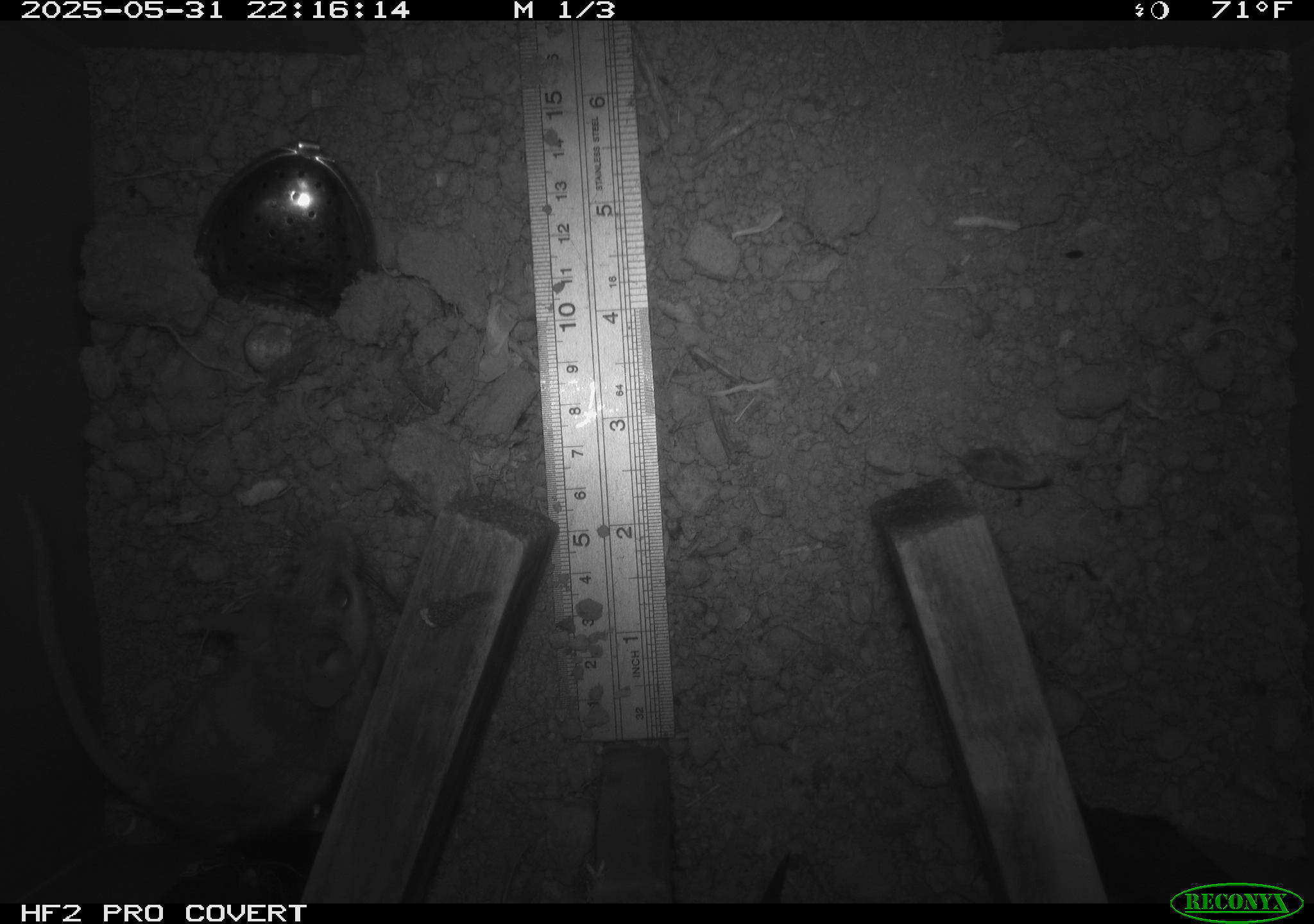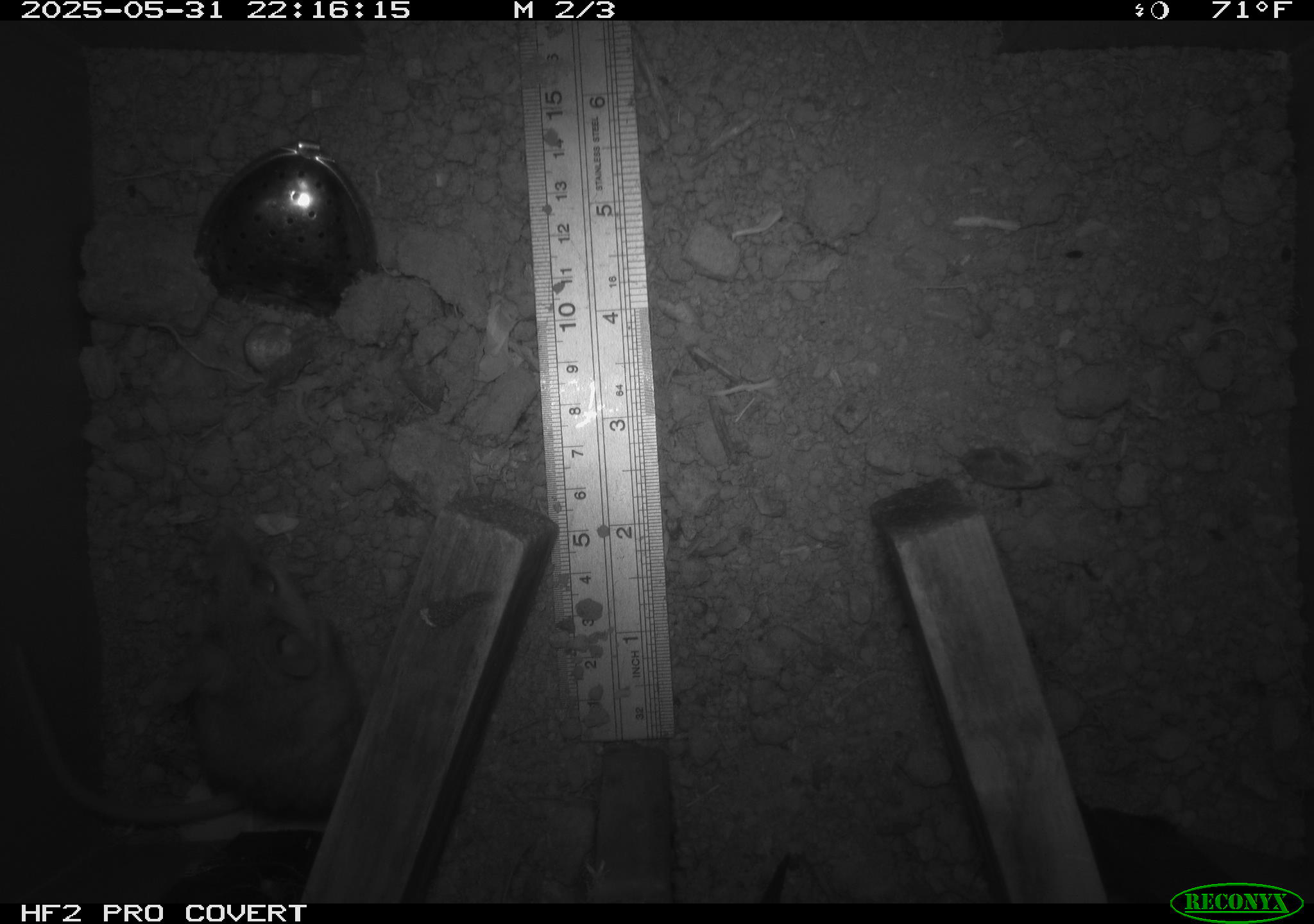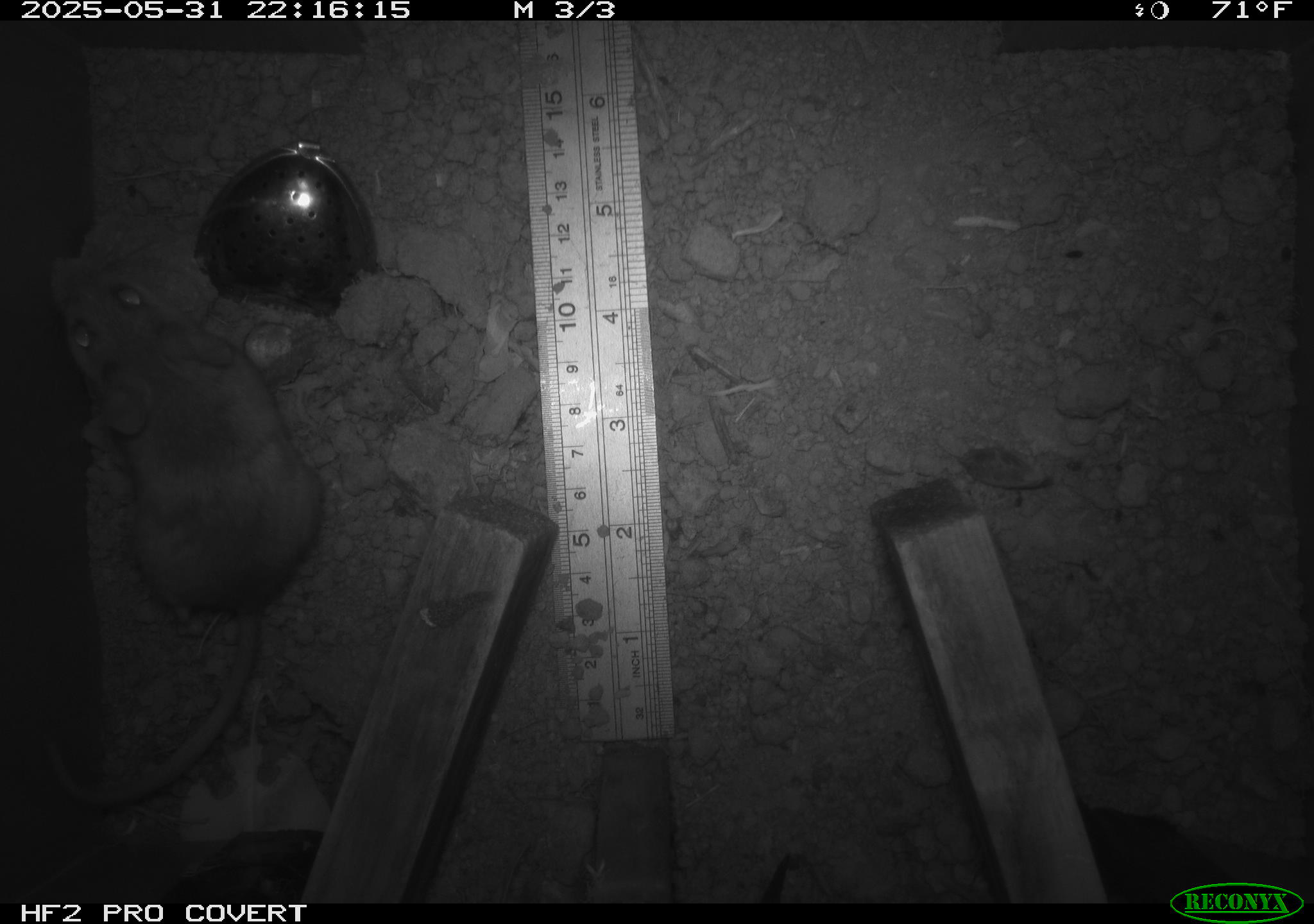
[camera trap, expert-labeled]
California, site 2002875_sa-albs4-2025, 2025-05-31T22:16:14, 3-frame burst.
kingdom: Animalia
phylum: Chordata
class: Mammalia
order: Rodentia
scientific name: Rodentia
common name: mouse species